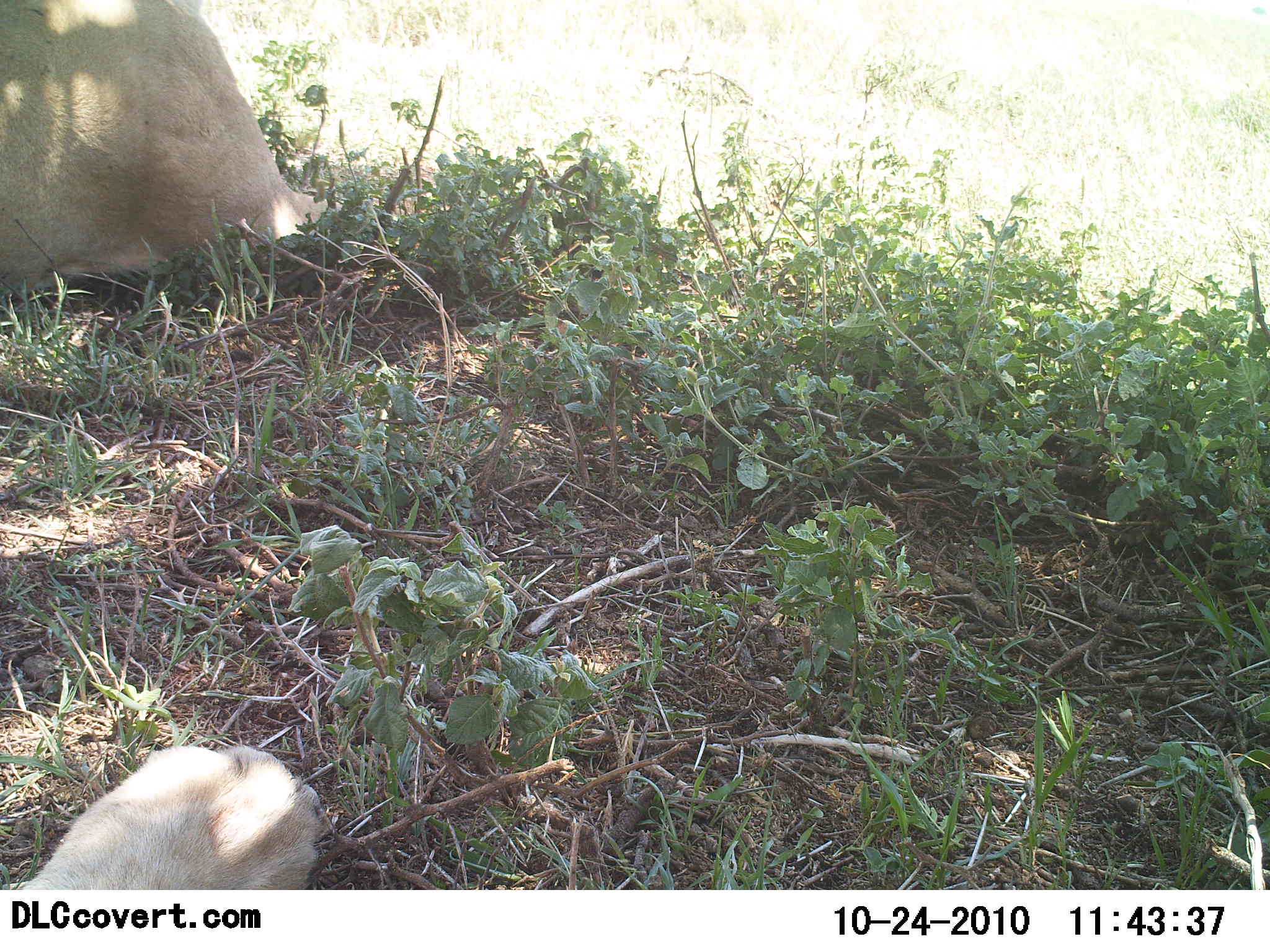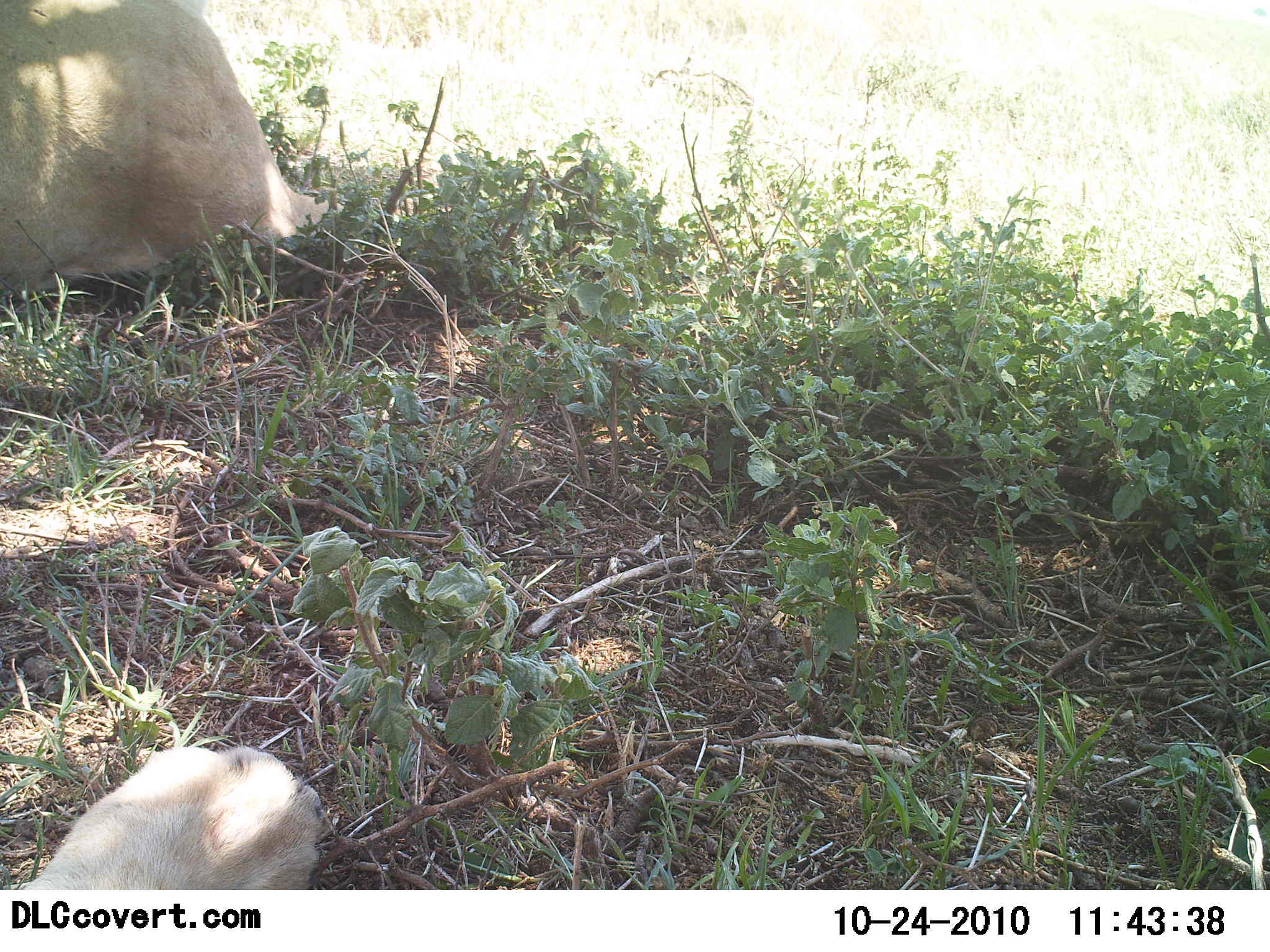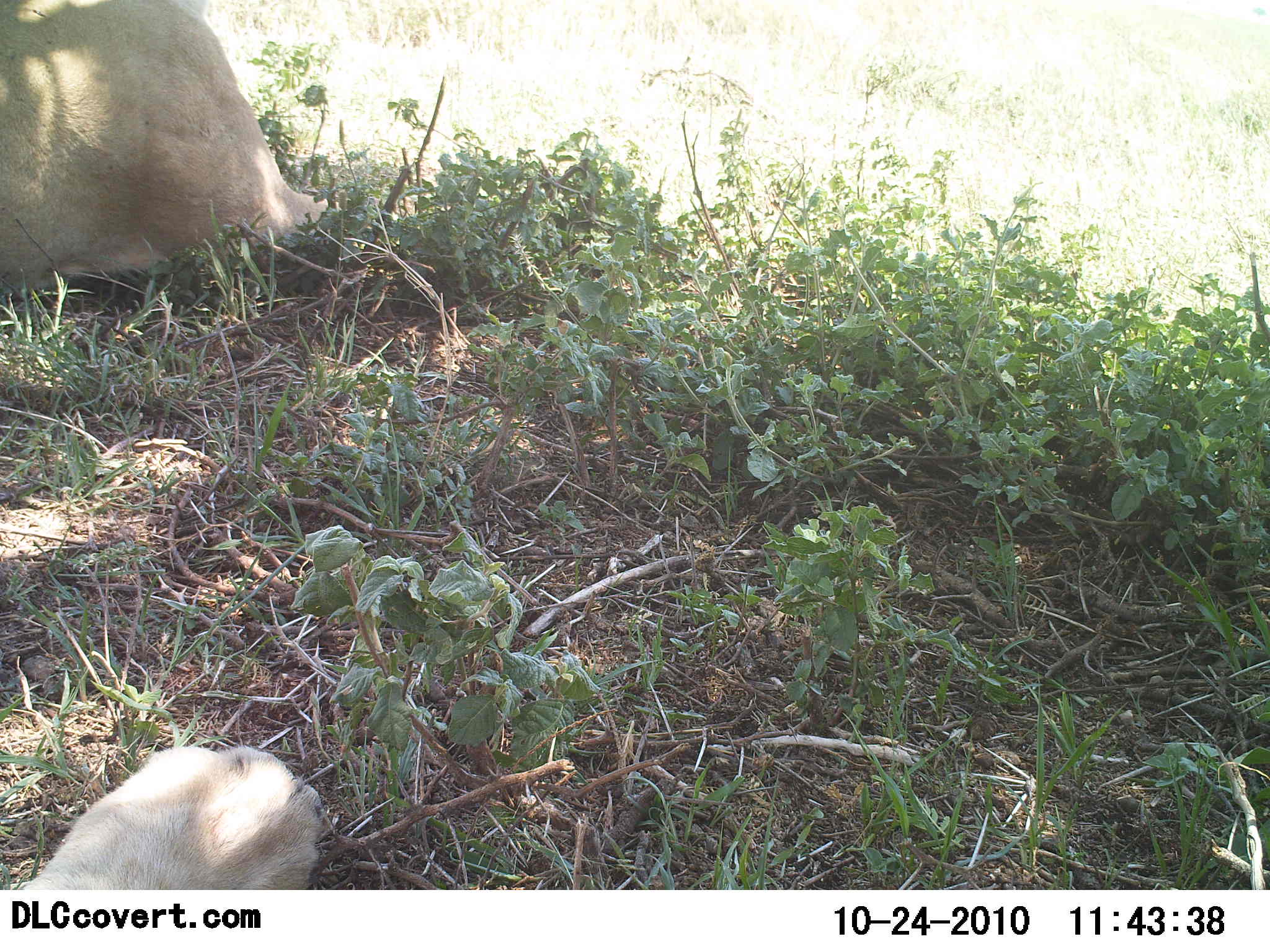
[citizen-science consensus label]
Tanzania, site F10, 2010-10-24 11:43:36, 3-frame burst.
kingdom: Animalia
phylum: Chordata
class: Mammalia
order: Carnivora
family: Felidae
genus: Panthera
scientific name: Panthera leo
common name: lion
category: lionfemale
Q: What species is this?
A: Lionfemale (lion) (Panthera leo).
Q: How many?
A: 2.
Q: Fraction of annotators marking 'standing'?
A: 0%.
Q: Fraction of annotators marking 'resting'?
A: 100%.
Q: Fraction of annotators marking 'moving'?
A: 0%.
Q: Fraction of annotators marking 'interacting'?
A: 0%.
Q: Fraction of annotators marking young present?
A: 0%.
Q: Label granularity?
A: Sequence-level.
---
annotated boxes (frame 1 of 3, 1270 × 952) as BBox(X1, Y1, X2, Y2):
animal: BBox(0, 0, 328, 292); BBox(3, 742, 327, 890)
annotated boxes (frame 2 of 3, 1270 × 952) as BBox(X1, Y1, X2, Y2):
animal: BBox(1, 0, 330, 298); BBox(0, 745, 325, 889)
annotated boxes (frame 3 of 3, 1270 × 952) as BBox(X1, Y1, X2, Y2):
animal: BBox(1, 0, 331, 293); BBox(6, 746, 324, 889)